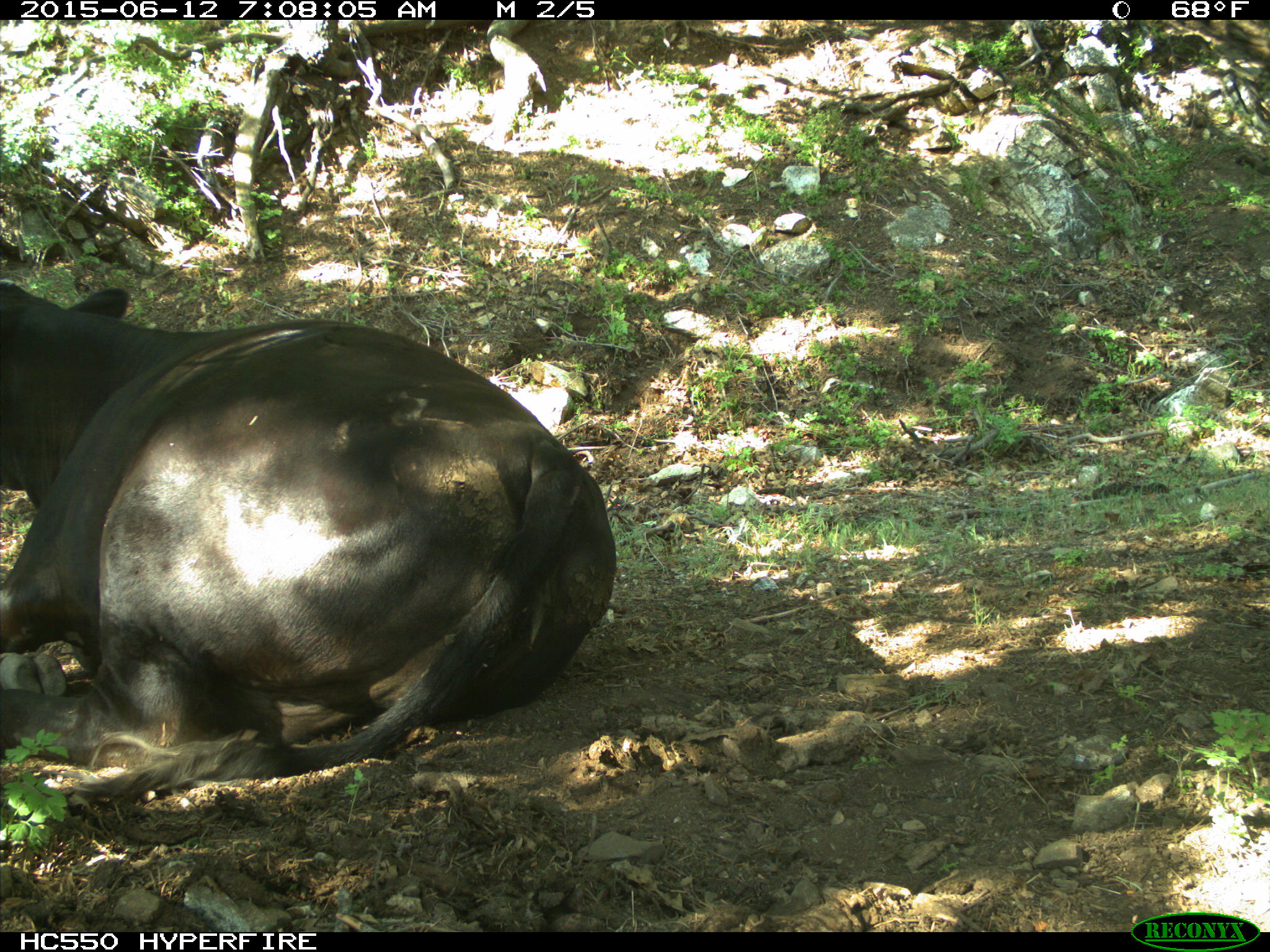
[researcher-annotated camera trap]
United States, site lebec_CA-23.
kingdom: Animalia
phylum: Chordata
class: Mammalia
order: Artiodactyla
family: Bovidae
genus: Bos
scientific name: Bos taurus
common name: domestic cow